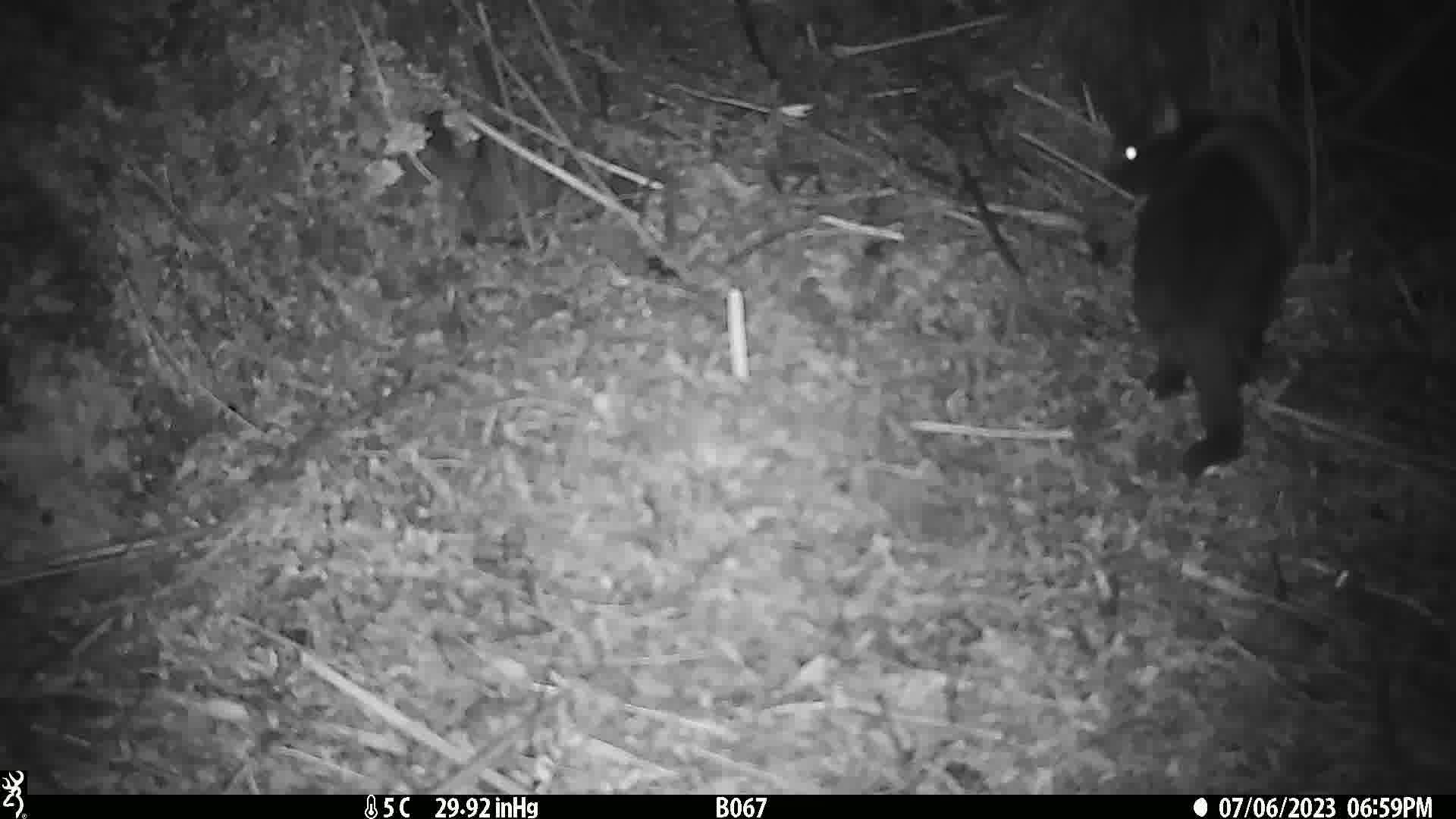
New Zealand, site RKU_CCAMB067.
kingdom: Animalia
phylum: Chordata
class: Mammalia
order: Carnivora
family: Felidae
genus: Felis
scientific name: Felis catus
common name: domestic cat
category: cat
Cat (domestic cat) (Felis catus).